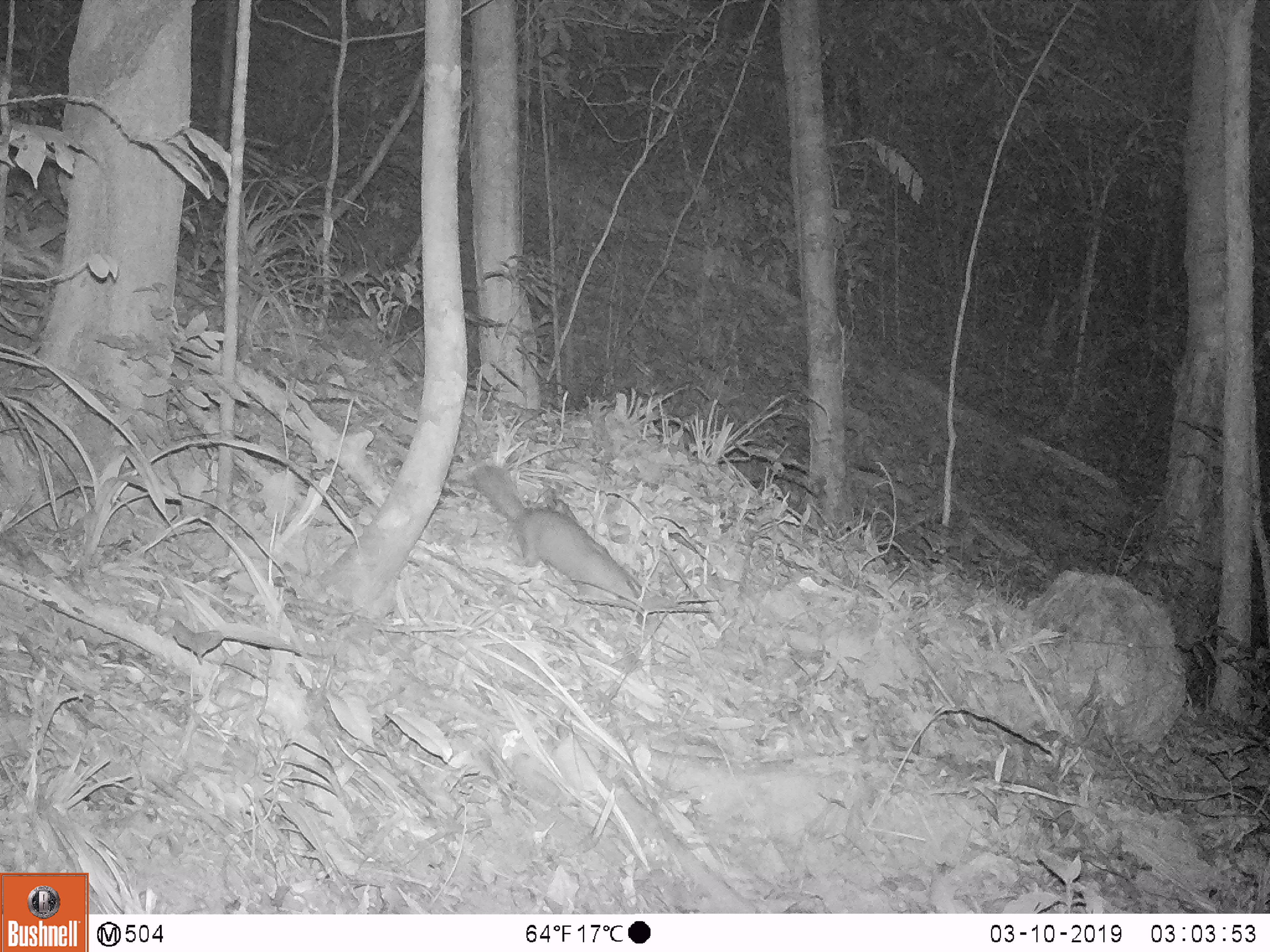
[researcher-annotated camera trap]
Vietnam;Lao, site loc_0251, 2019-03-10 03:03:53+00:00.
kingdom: Animalia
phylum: Chordata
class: Mammalia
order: Carnivora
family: Mustelidae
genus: Melogale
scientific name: Melogale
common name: ferret badger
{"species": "ferret badger (Melogale)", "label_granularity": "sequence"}